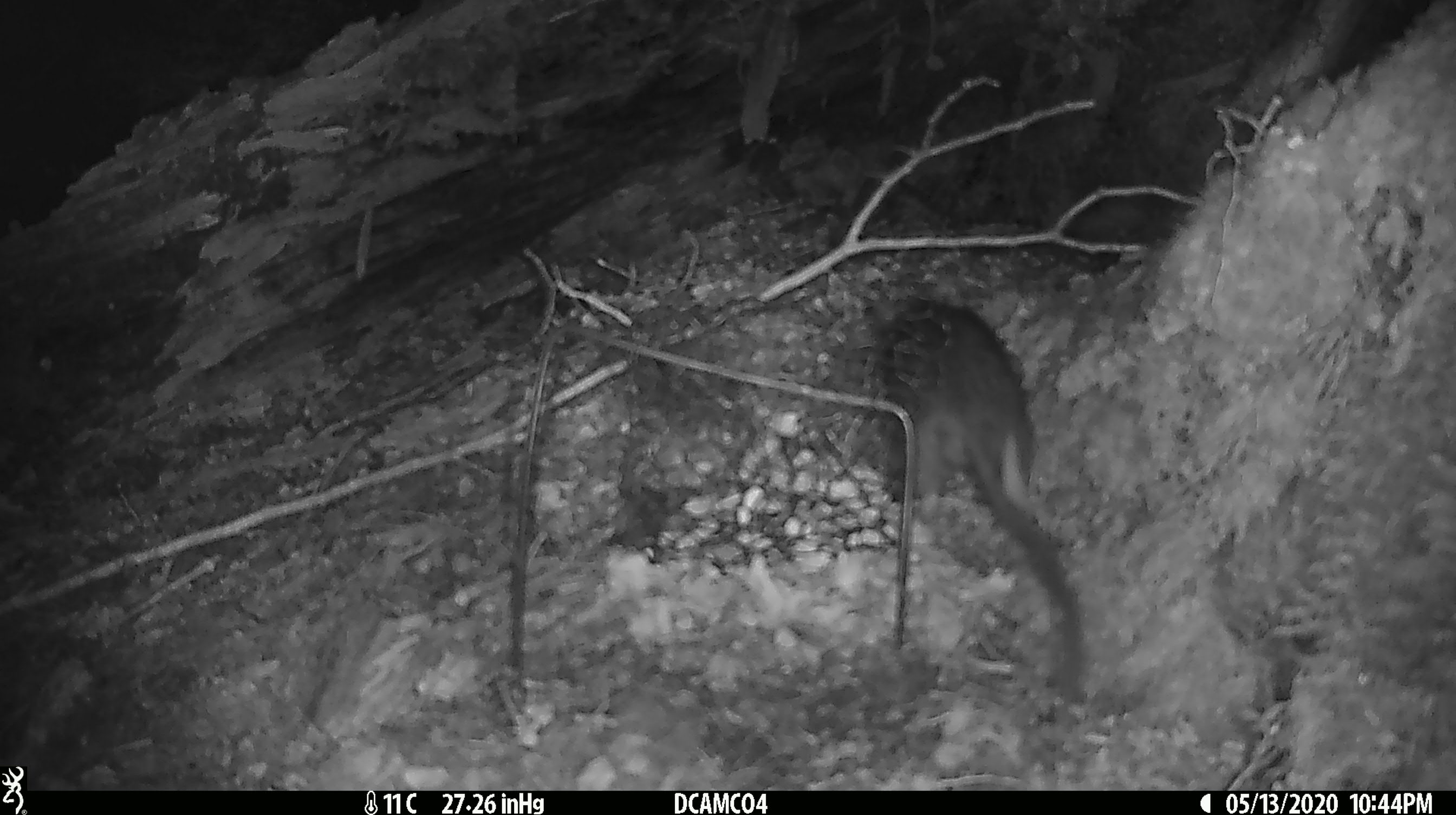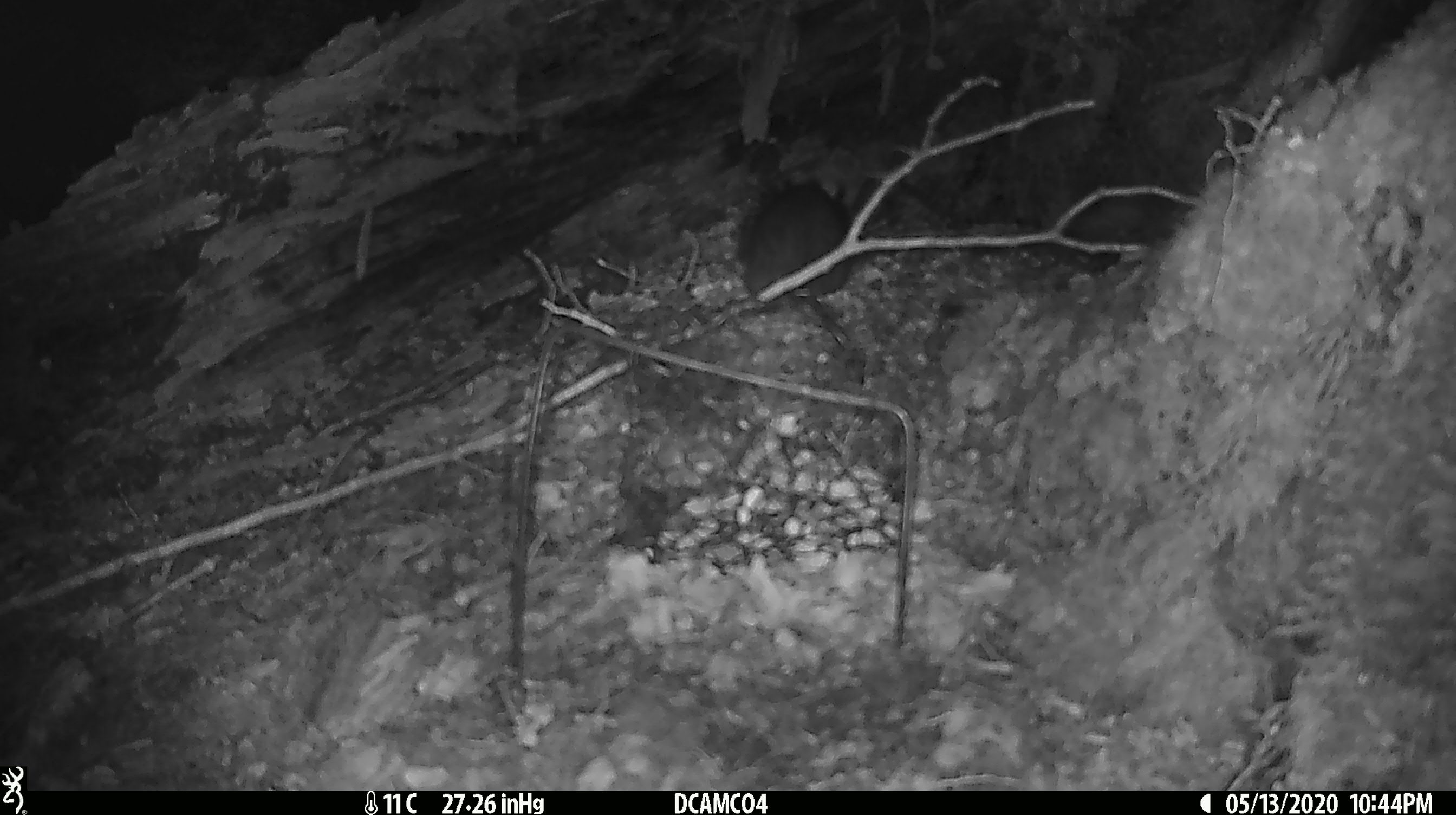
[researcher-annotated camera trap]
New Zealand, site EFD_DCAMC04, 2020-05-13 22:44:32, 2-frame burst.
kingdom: Animalia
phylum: Chordata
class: Mammalia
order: Rodentia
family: Muridae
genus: Rattus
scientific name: Rattus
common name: rat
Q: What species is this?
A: Rat (Rattus).